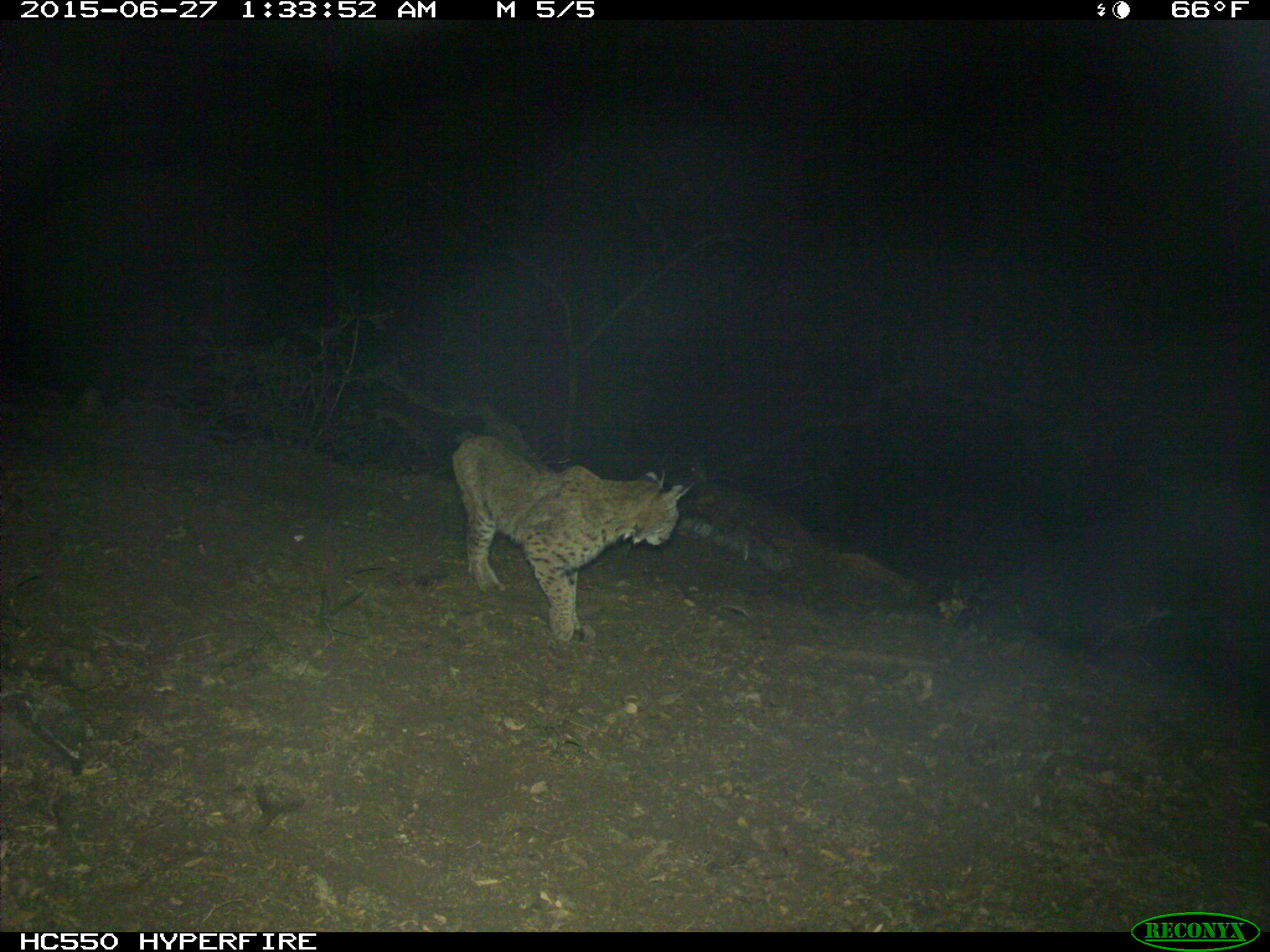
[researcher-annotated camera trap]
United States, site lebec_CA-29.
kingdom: Animalia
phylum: Chordata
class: Mammalia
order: Carnivora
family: Felidae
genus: Lynx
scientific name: Lynx rufus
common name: bobcat